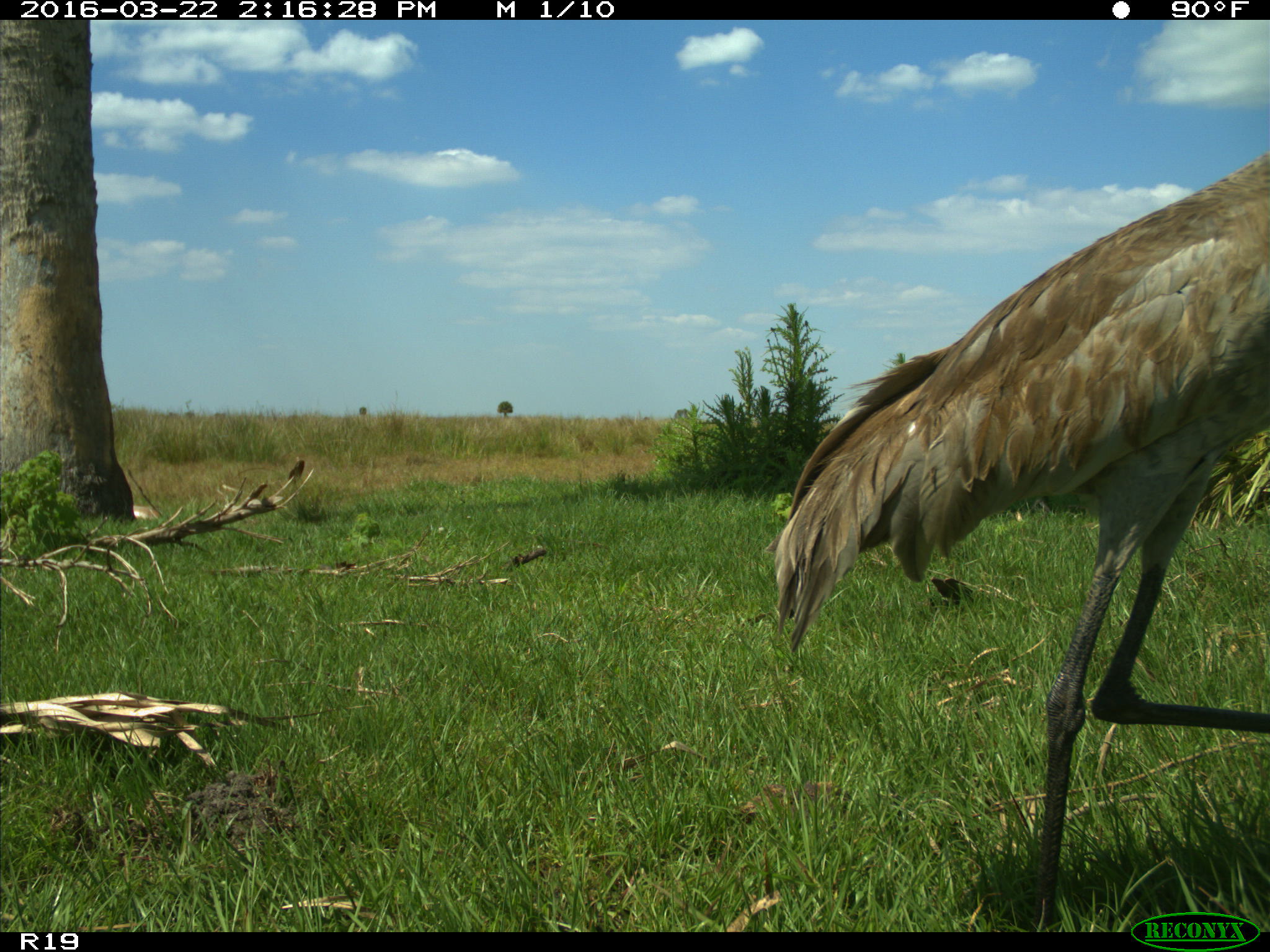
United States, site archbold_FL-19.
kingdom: Animalia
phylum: Chordata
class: Aves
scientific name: Aves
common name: birds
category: unidentified bird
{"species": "unidentified bird (birds) (Aves)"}